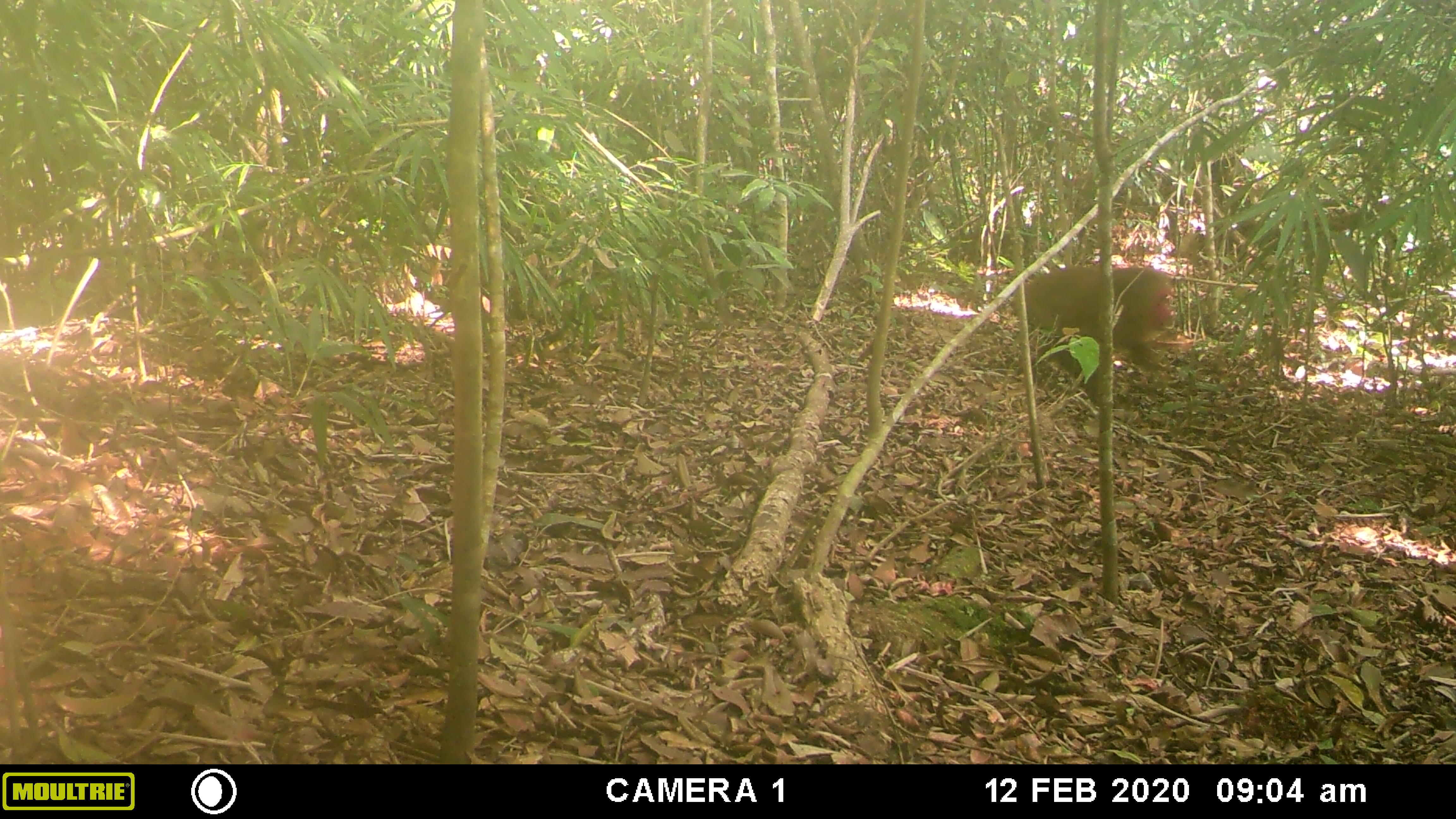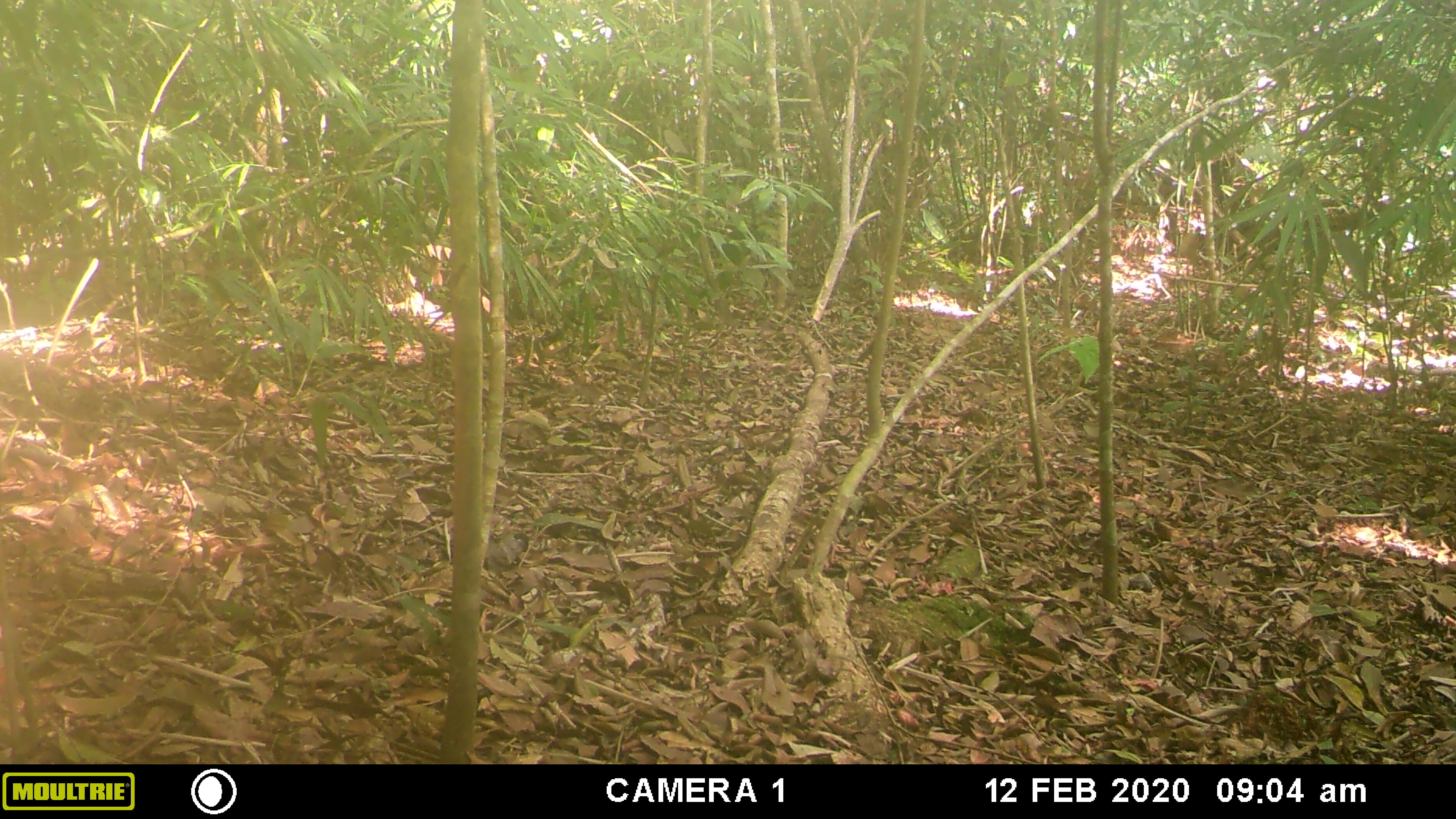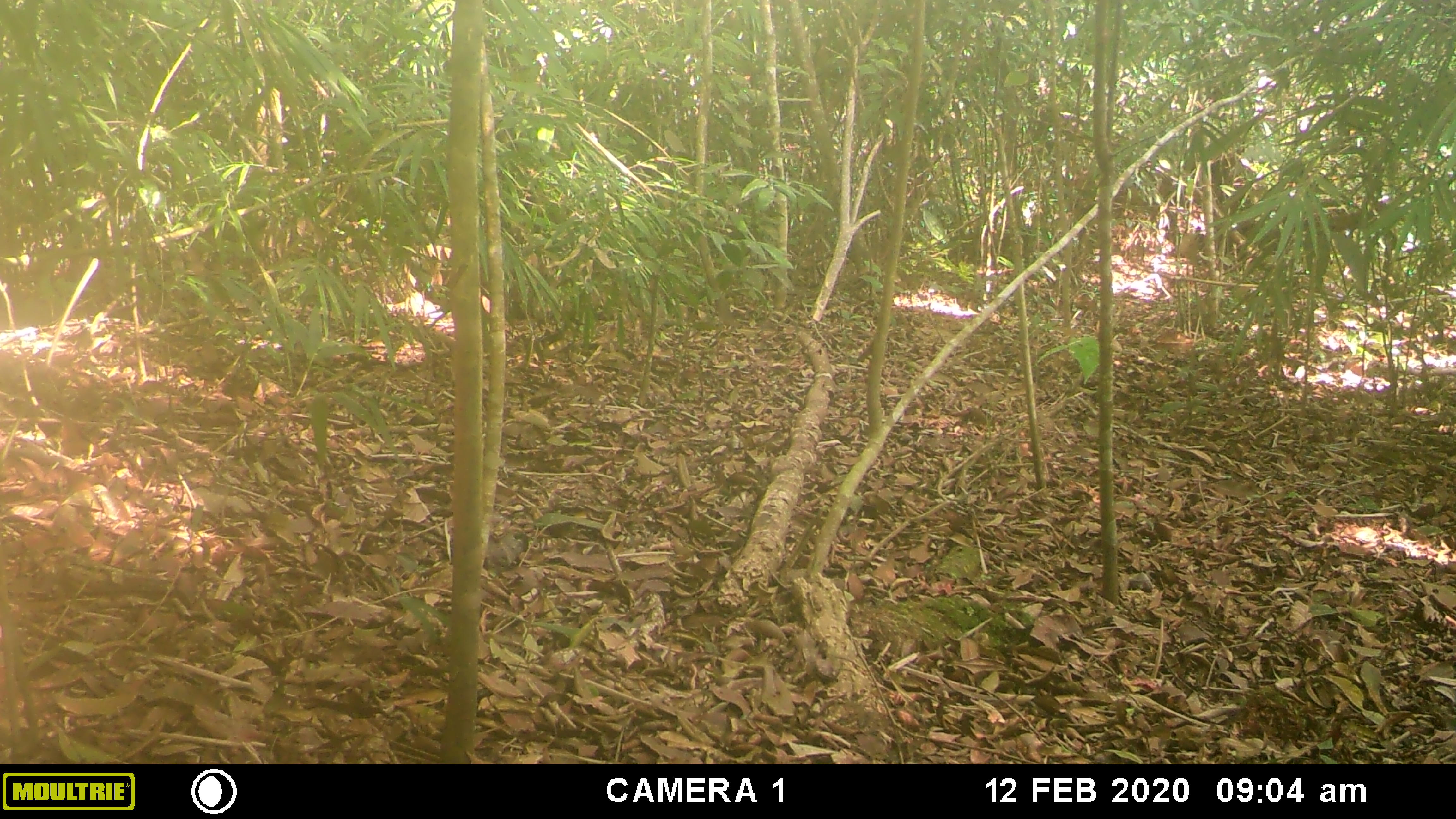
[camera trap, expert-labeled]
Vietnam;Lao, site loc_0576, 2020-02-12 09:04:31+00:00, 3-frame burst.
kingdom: Animalia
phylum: Chordata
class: Mammalia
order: Primates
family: Cercopithecidae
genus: Macaca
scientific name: Macaca arctoides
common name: stump-tailed macaque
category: stump tailed macaque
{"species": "stump tailed macaque (stump-tailed macaque) (Macaca arctoides)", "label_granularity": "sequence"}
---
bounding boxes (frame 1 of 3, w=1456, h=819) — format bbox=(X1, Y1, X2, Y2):
stump tailed macaque: bbox=(1009, 264, 1178, 406)